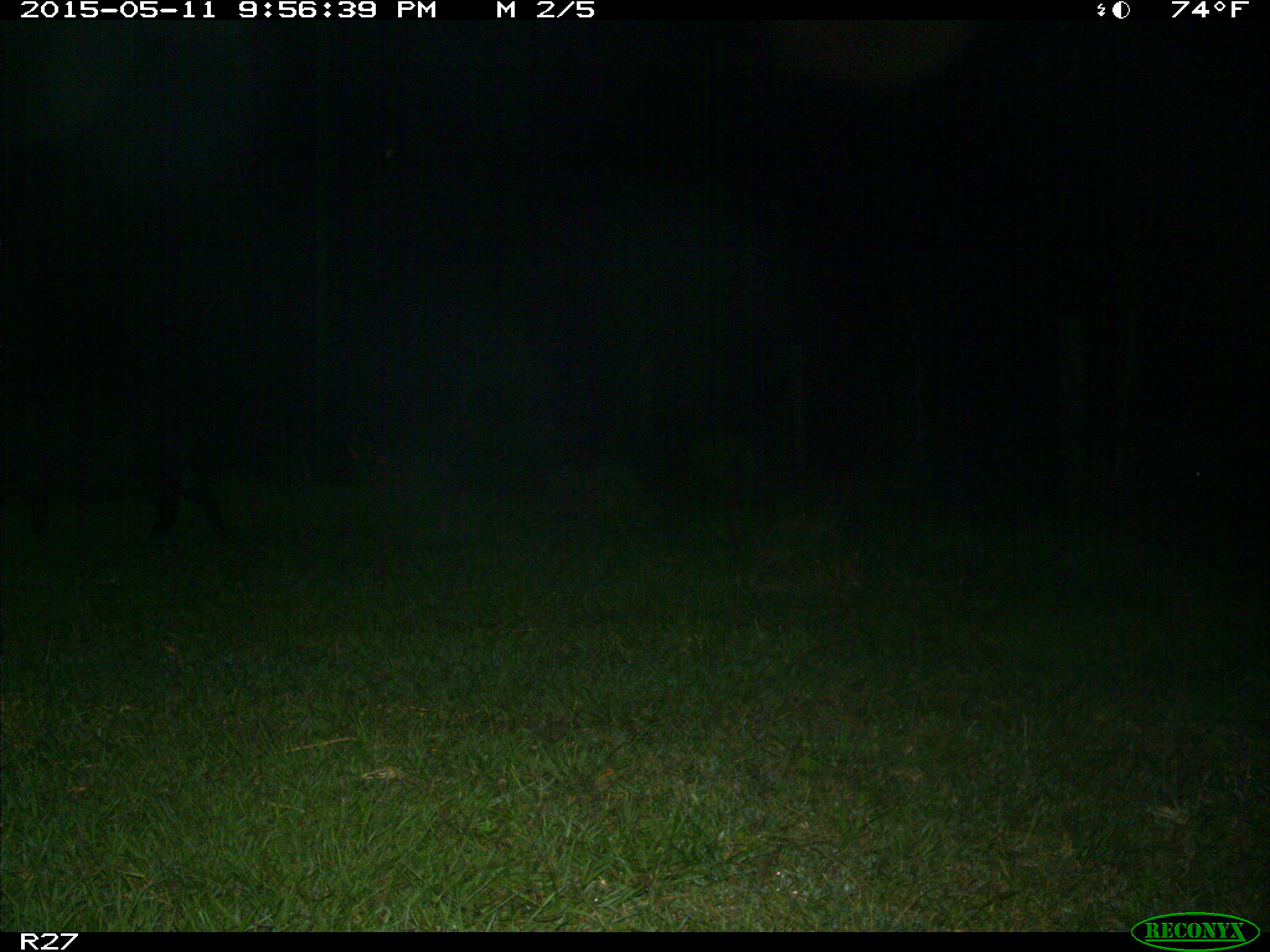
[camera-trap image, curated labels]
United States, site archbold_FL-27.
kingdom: Animalia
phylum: Chordata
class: Mammalia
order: Artiodactyla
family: Suidae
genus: Sus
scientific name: Sus scrofa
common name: wild boar